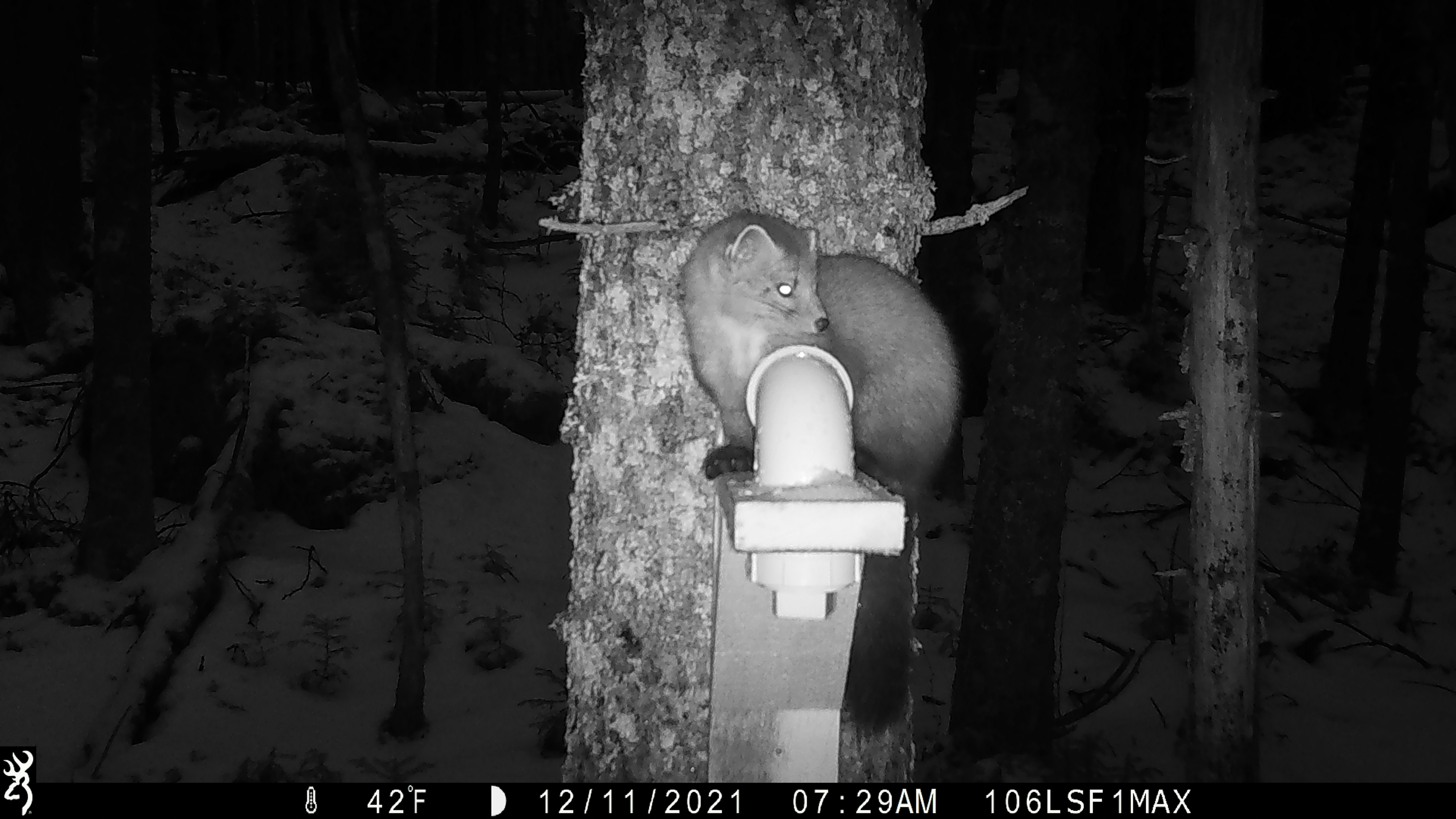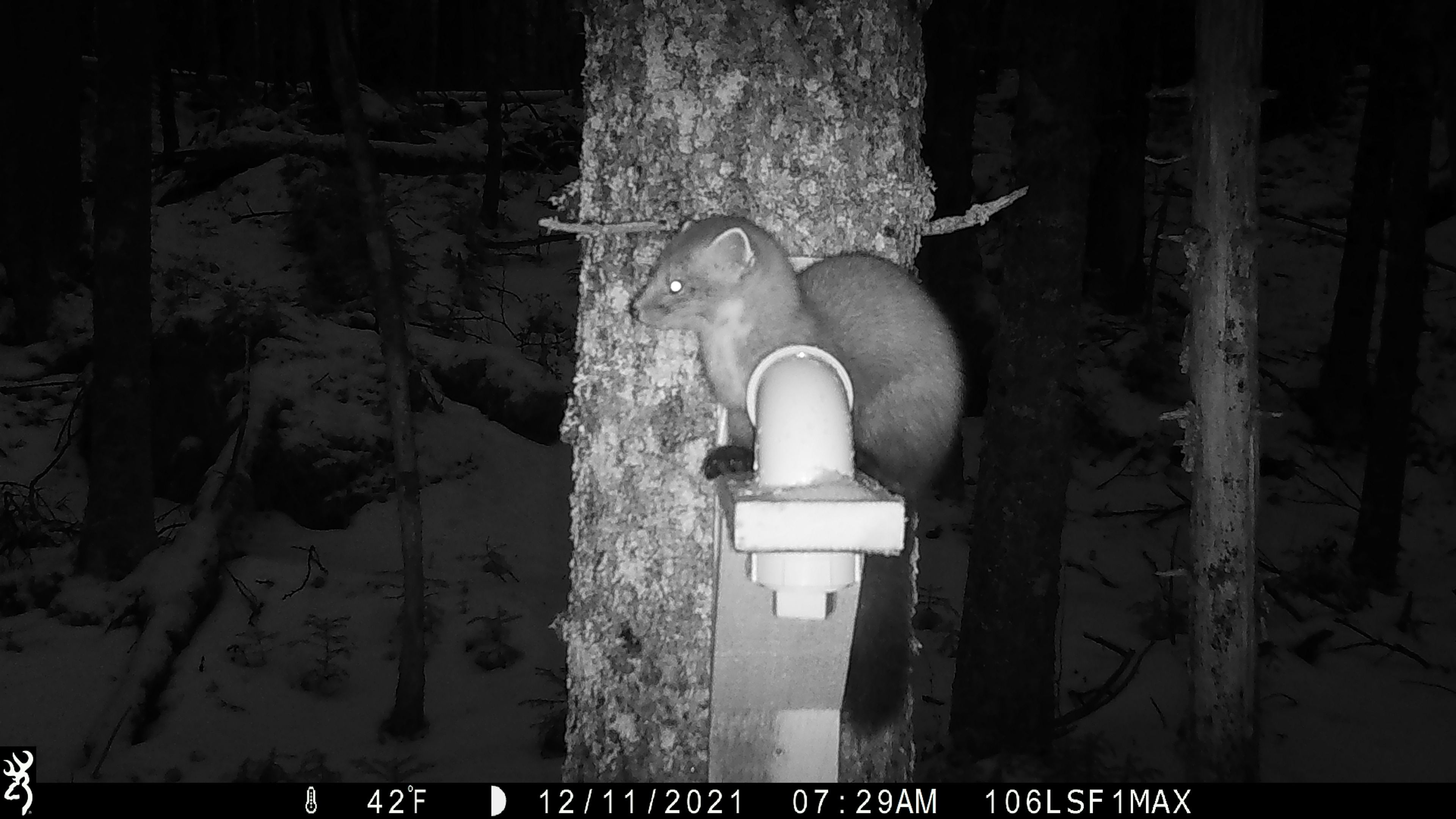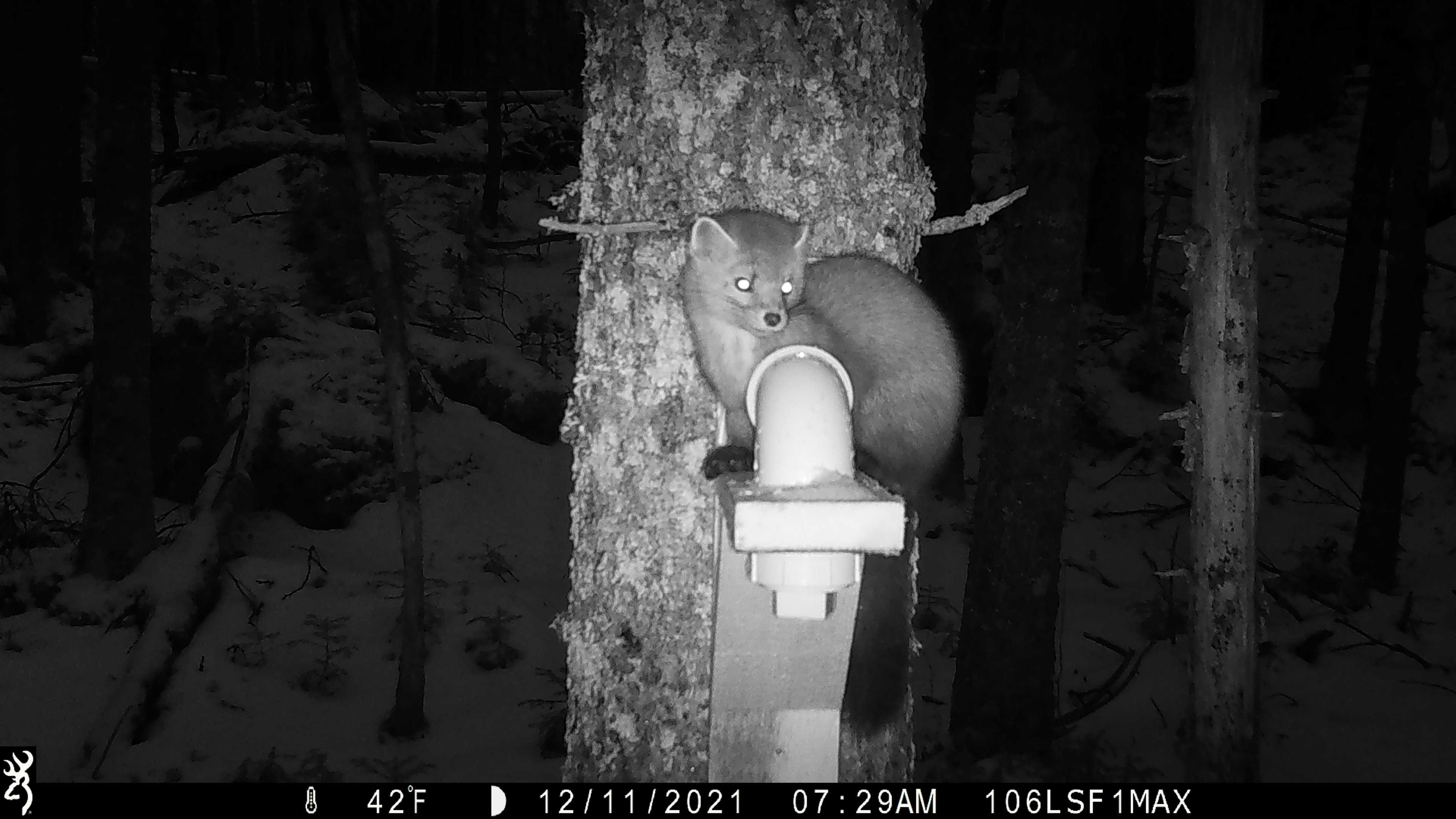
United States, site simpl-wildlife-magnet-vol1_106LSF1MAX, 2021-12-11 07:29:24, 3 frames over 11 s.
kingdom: Animalia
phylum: Chordata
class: Mammalia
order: Carnivora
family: Mustelidae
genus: Martes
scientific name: Martes americana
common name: american marten